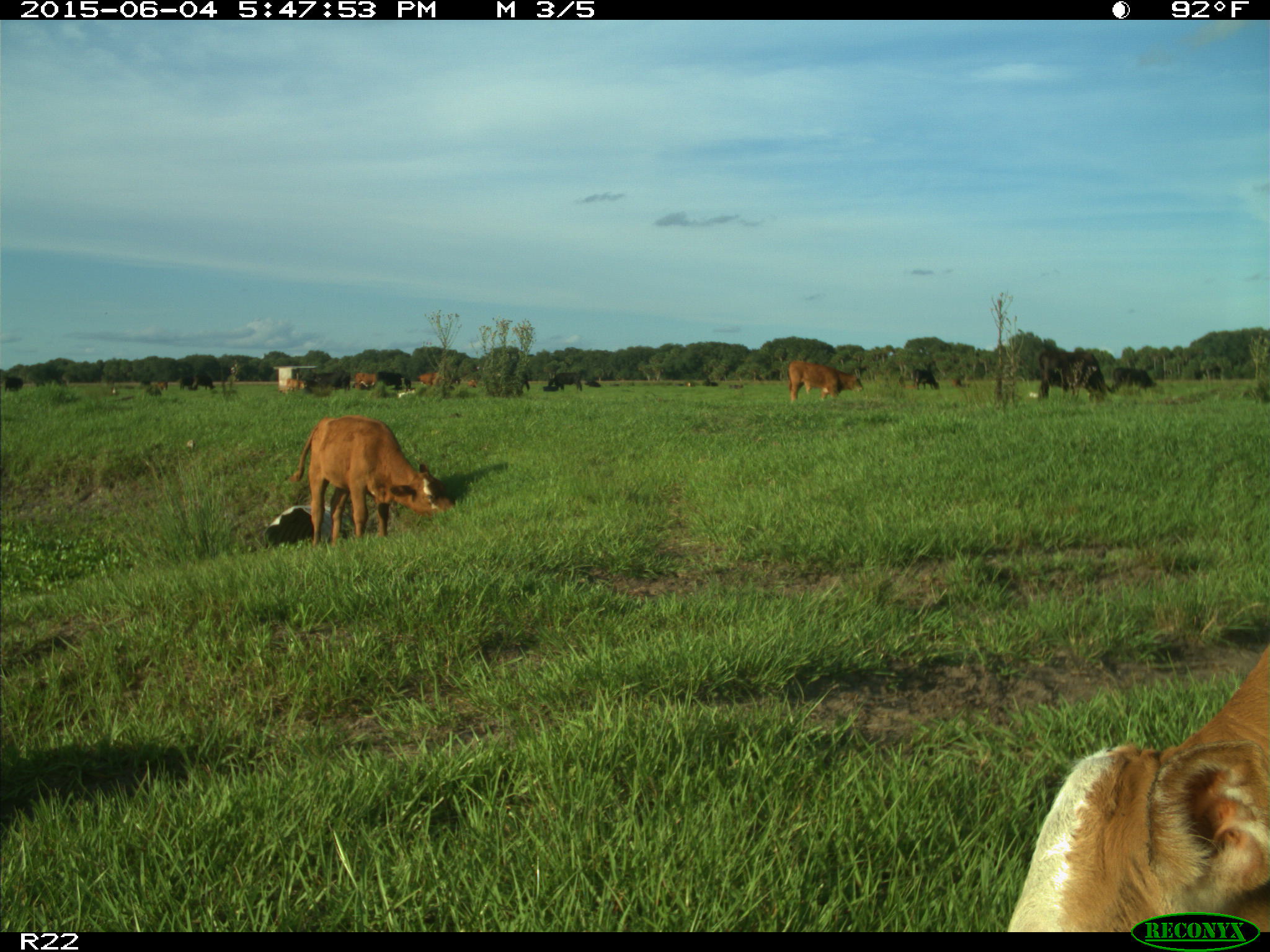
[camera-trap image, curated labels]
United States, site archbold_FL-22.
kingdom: Animalia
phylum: Chordata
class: Mammalia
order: Artiodactyla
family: Bovidae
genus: Bos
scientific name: Bos taurus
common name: domestic cow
Bos taurus (domestic cow).